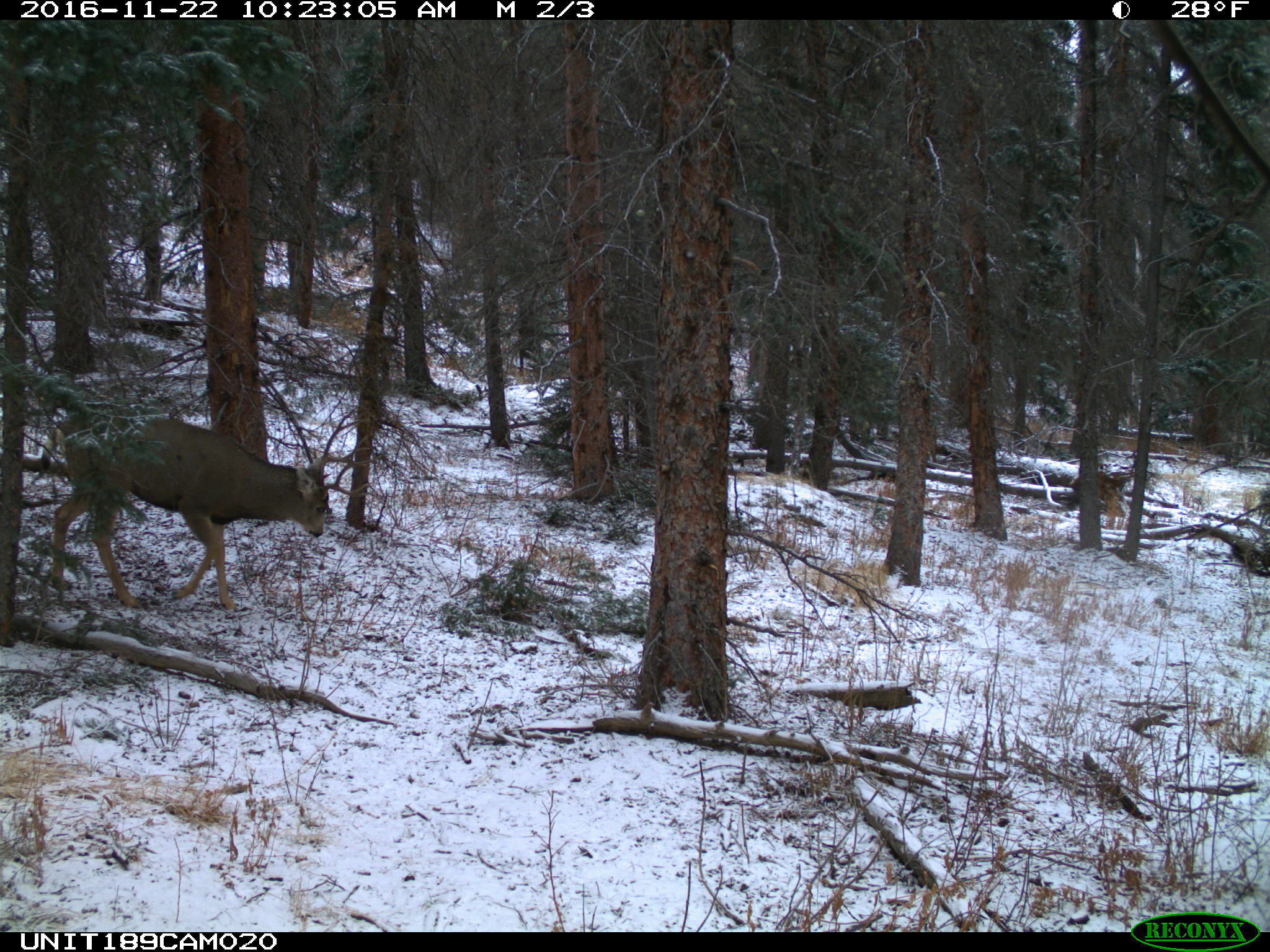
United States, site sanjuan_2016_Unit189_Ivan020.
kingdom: Animalia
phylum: Chordata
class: Mammalia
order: Artiodactyla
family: Cervidae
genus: Odocoileus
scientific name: Odocoileus hemionus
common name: mule deer